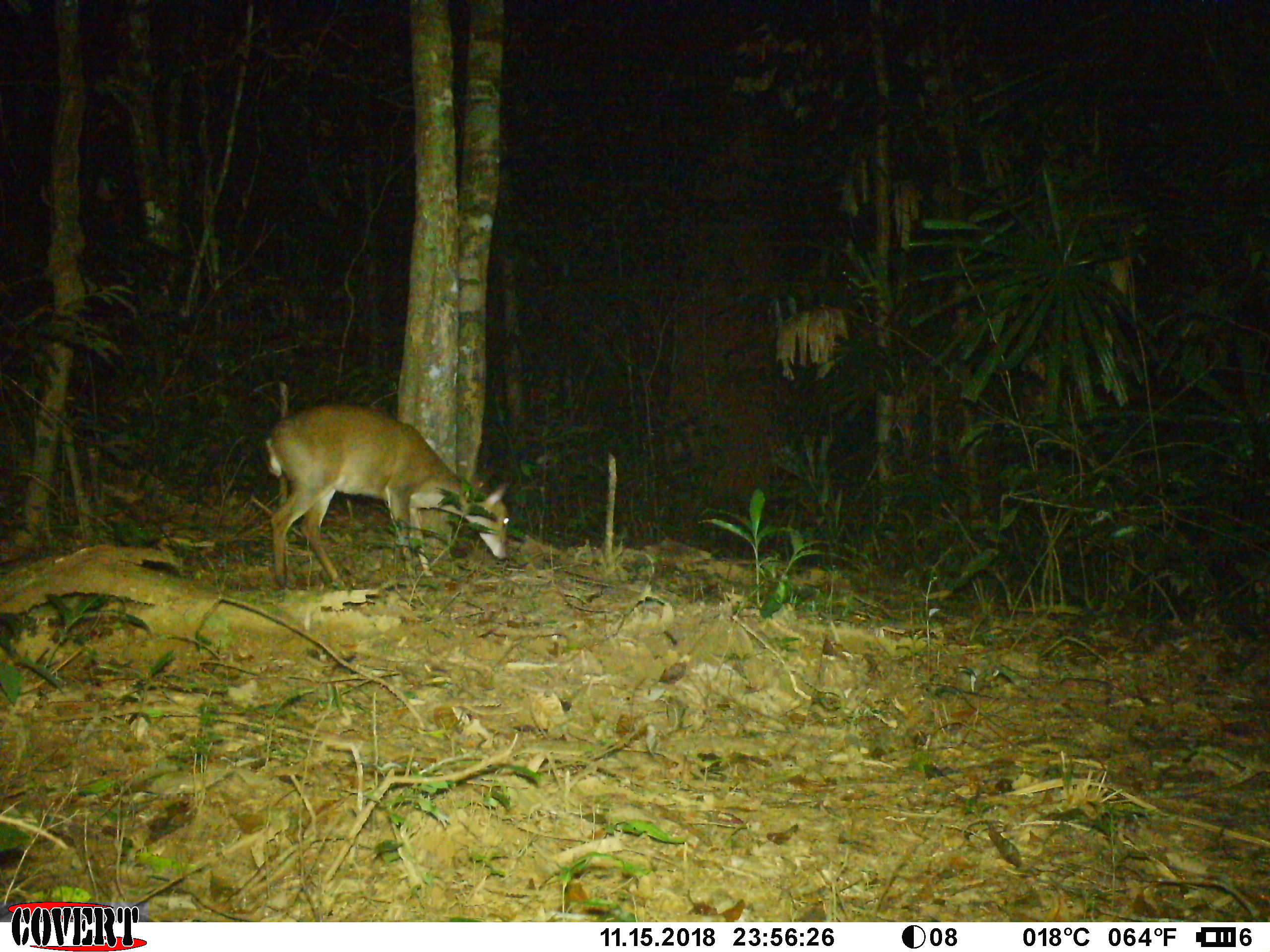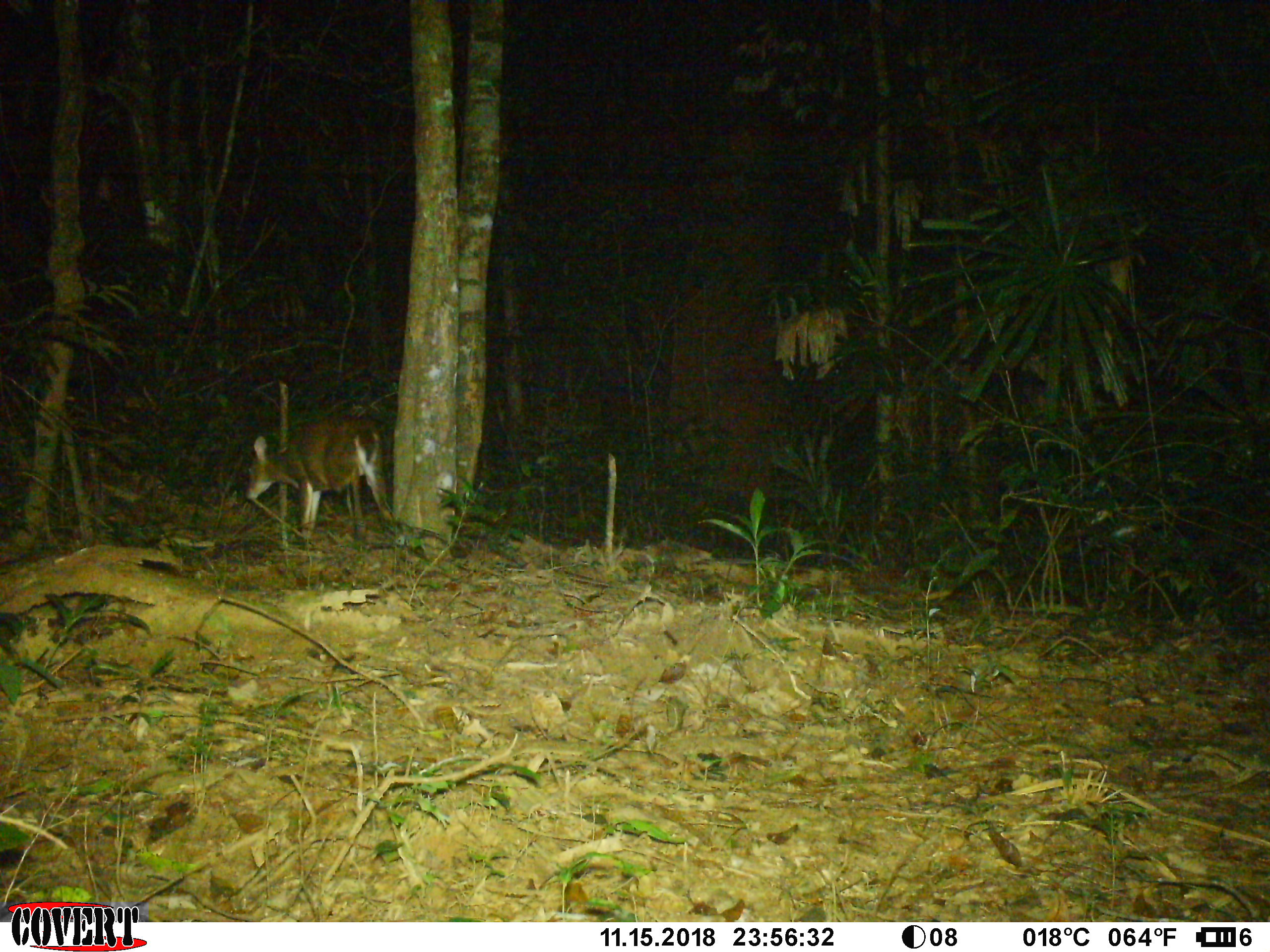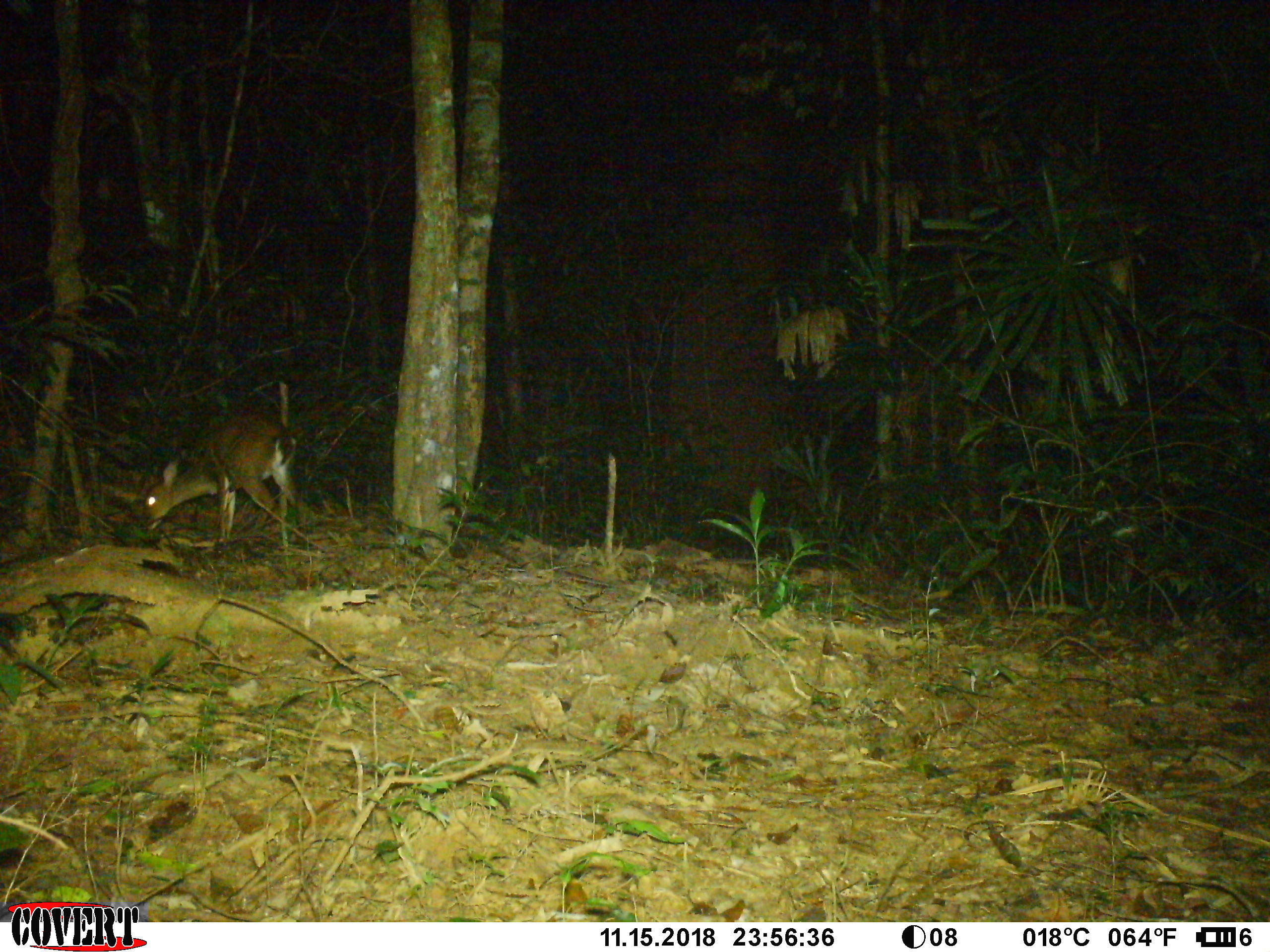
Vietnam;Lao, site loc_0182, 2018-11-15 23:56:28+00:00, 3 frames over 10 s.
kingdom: Animalia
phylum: Chordata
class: Mammalia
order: Artiodactyla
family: Cervidae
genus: Muntiacus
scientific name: Muntiacus vuquangensis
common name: large-antlered muntjac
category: large antlered muntjac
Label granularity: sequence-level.